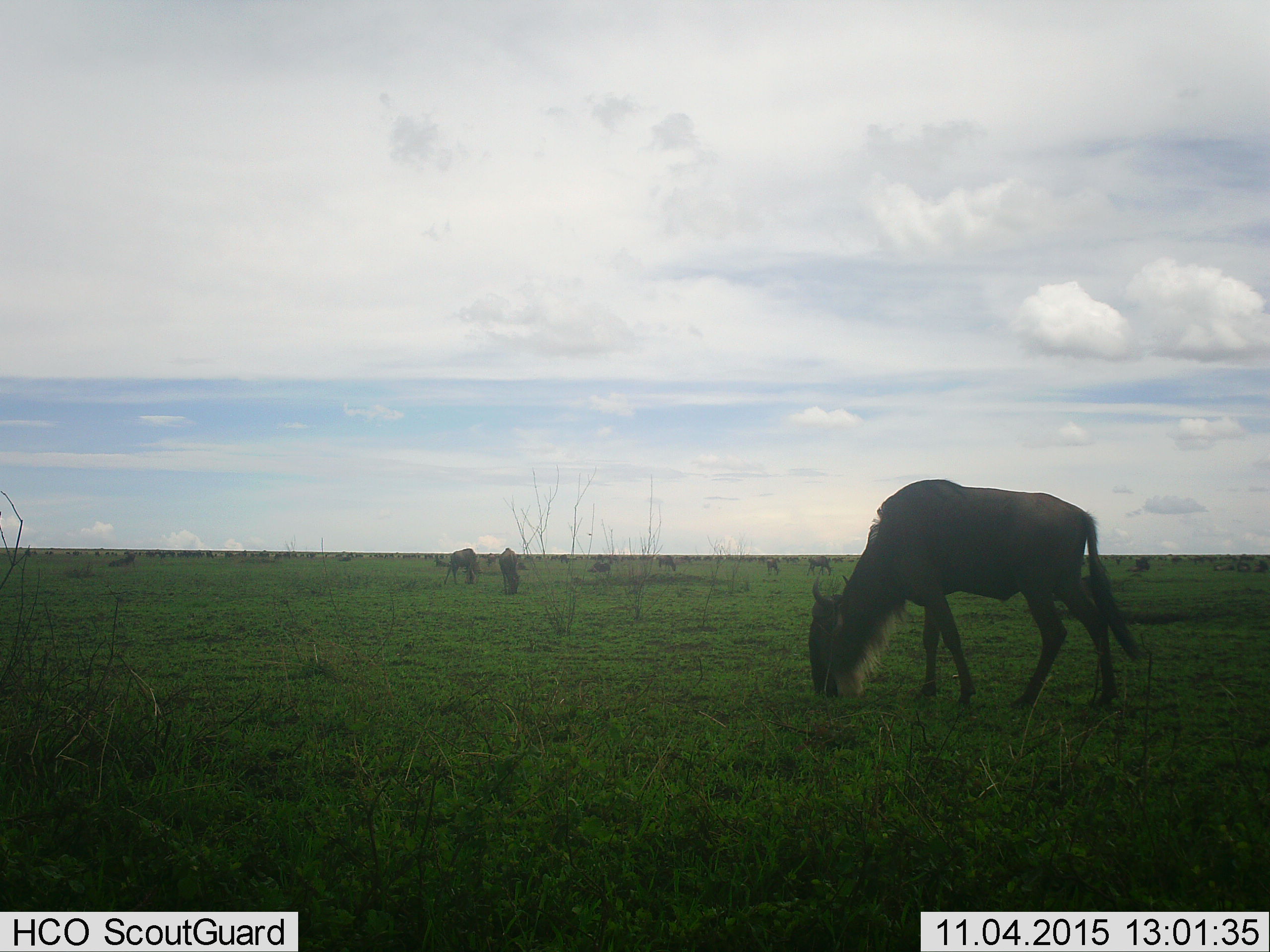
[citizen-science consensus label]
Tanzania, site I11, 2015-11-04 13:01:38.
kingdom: Animalia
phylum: Chordata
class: Mammalia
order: Artiodactyla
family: Bovidae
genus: Connochaetes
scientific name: Connochaetes taurinus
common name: blue wildebeest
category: wildebeest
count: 11-50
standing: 50%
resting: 20%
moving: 10%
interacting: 0%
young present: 10%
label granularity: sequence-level